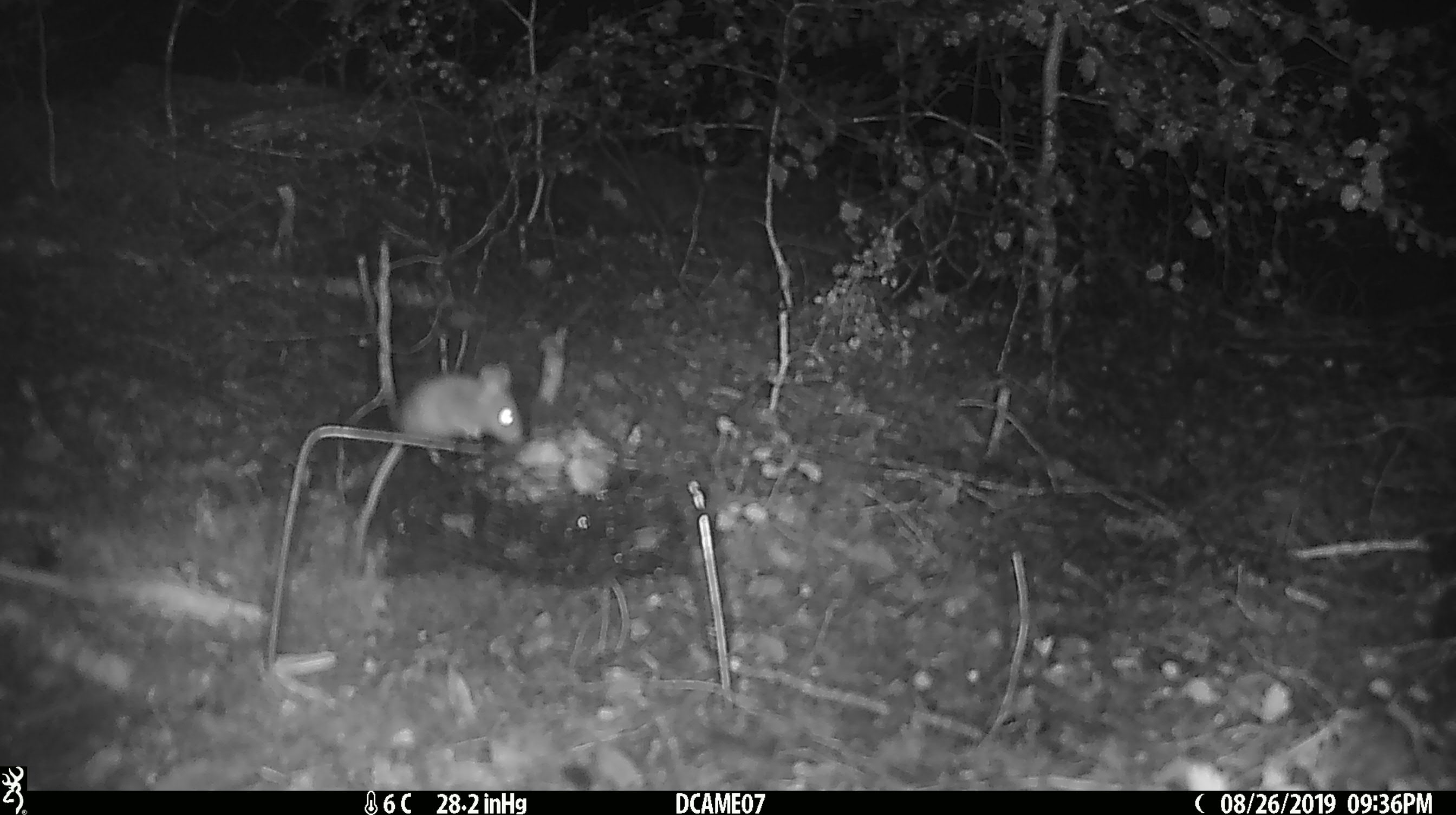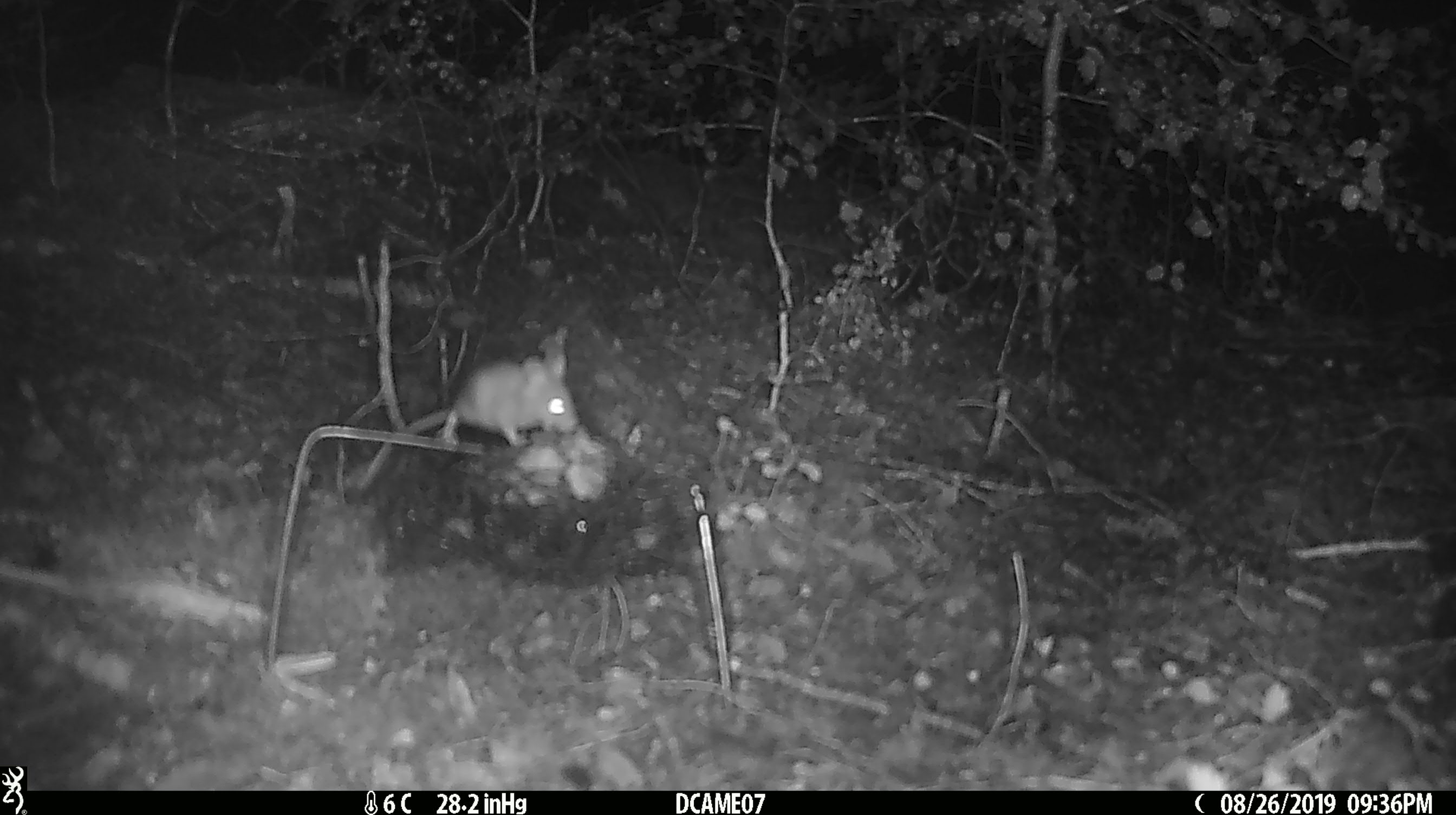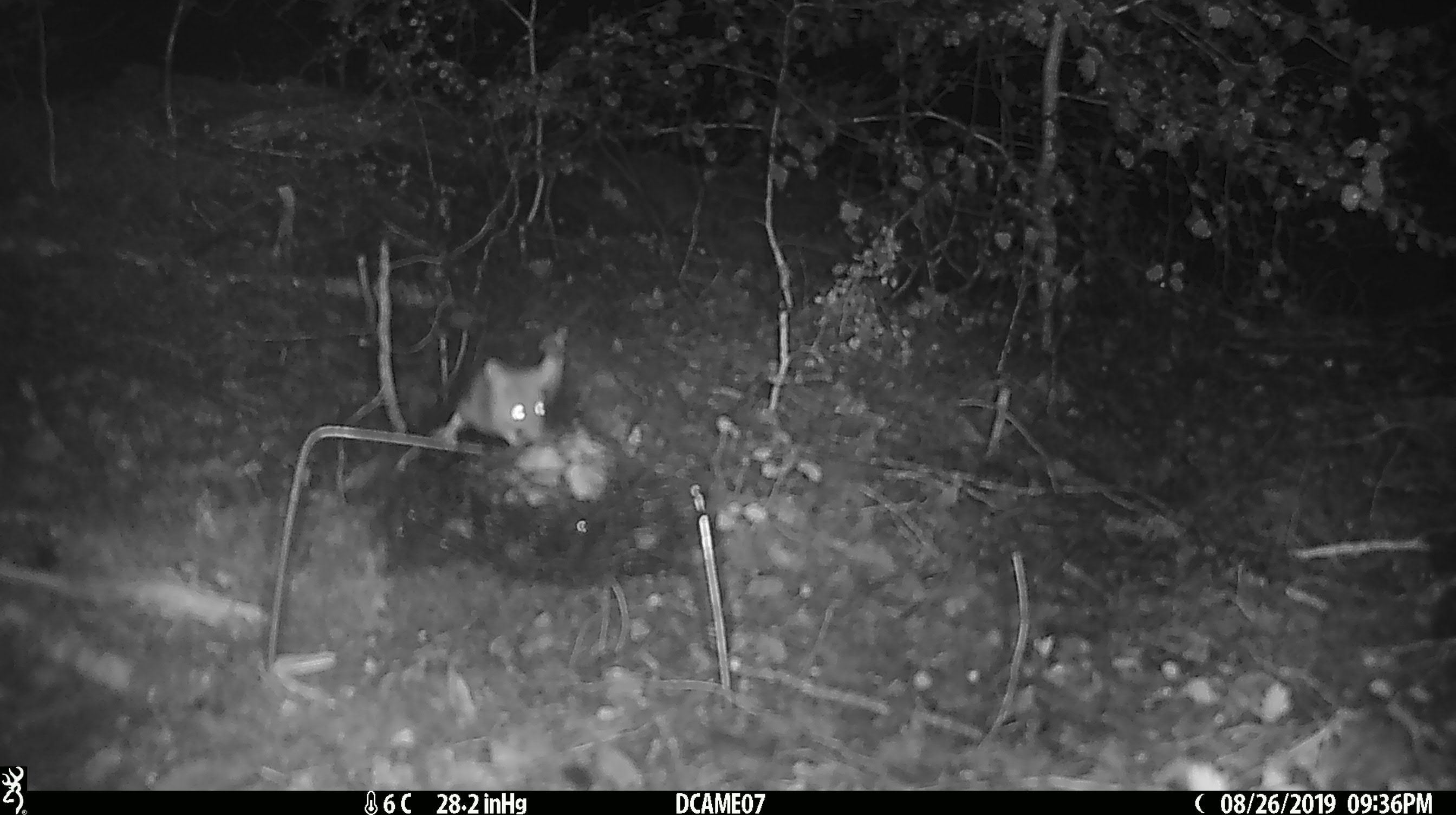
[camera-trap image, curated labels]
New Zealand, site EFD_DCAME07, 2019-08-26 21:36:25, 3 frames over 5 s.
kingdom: Animalia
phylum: Chordata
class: Mammalia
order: Rodentia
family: Muridae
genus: Mus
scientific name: Mus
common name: mouse